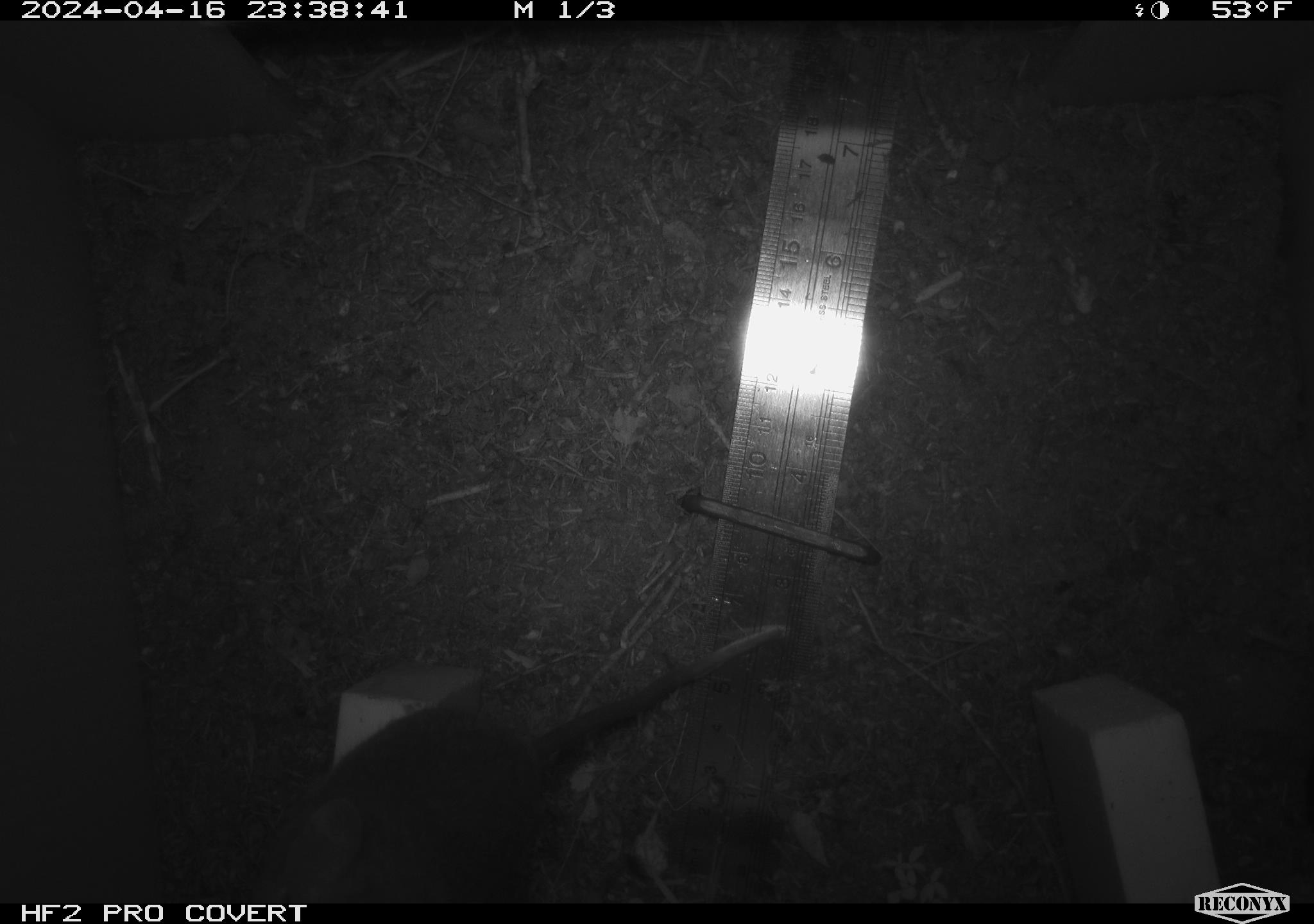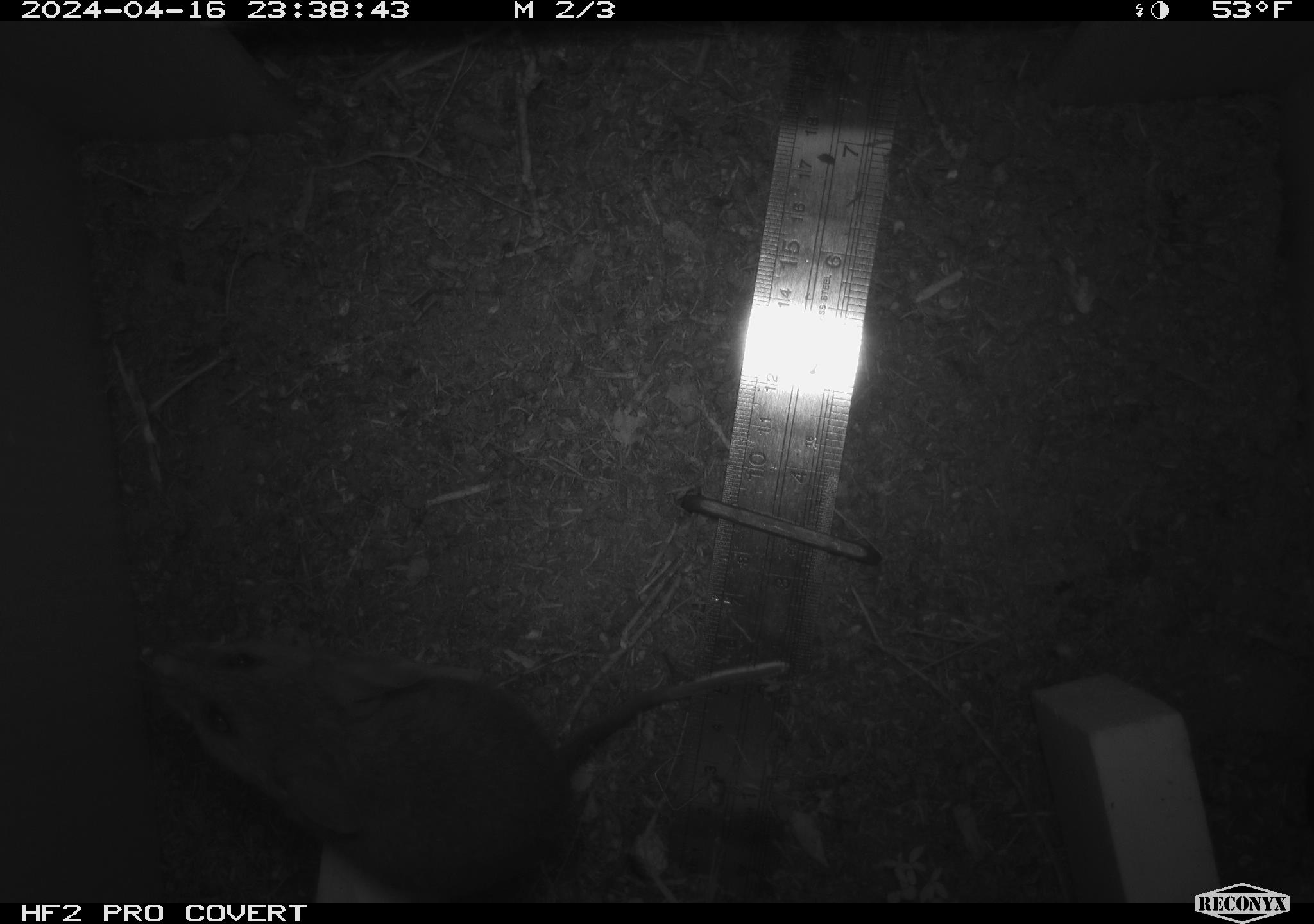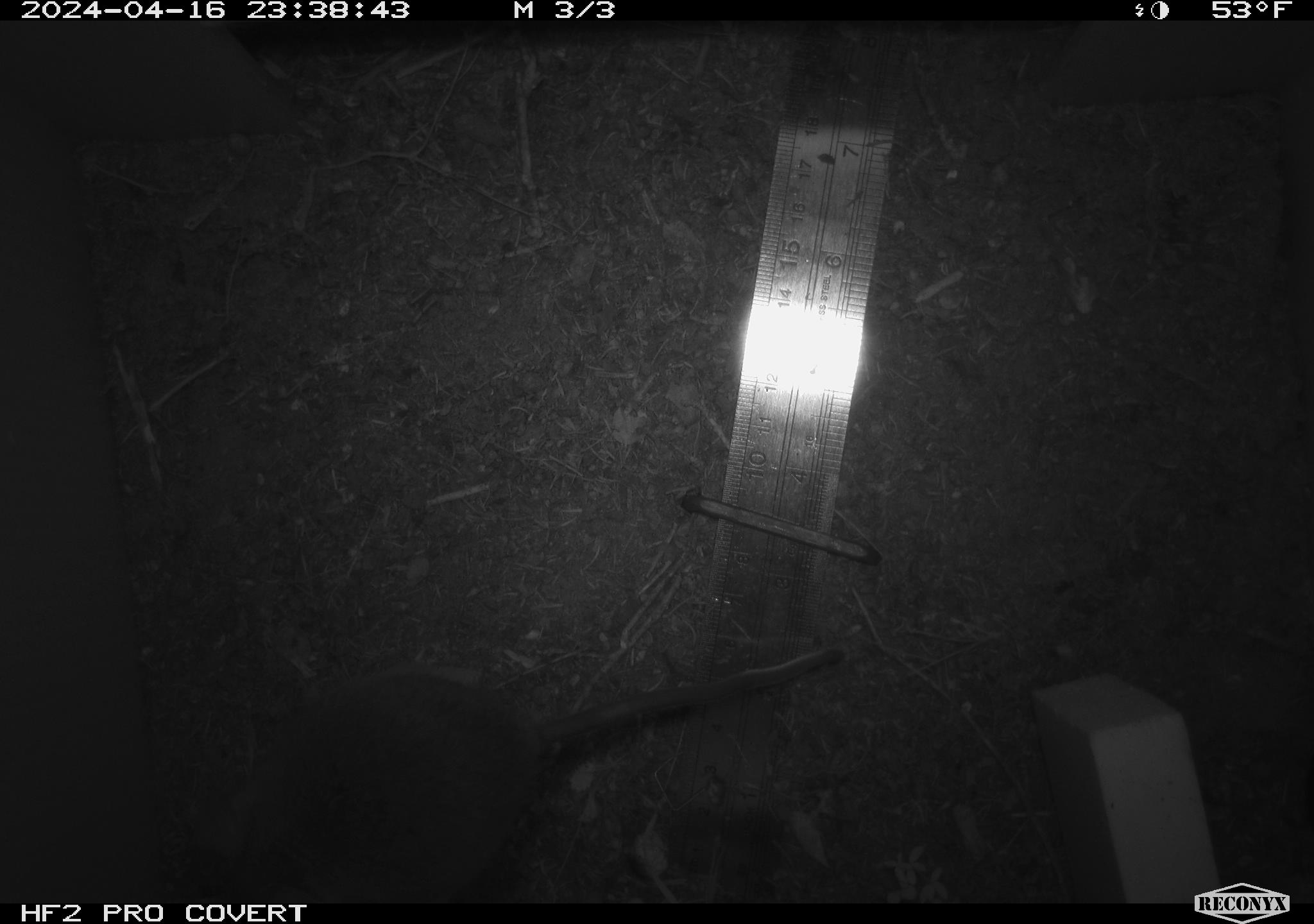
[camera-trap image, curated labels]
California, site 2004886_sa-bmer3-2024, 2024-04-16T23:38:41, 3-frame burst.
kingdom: Animalia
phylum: Chordata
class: Mammalia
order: Rodentia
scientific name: Rodentia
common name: woodrat or rat or mouse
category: woodrat or rat or mouse species